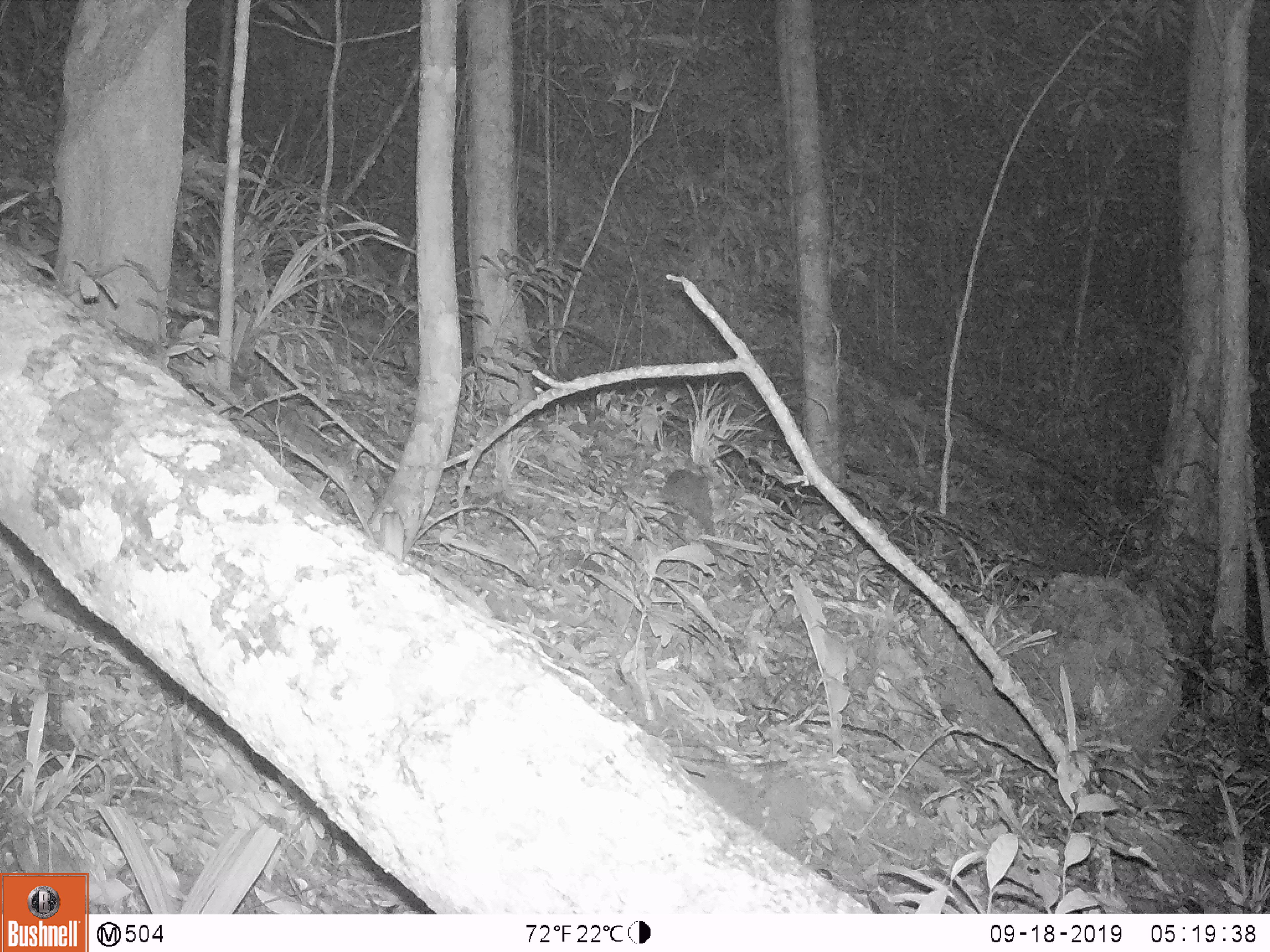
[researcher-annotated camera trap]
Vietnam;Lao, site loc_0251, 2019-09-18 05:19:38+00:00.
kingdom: Animalia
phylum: Chordata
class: Mammalia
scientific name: Mammalia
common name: mammal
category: unidentified small mammal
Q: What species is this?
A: Unidentified small mammal (mammal) (Mammalia).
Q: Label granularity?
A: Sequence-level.